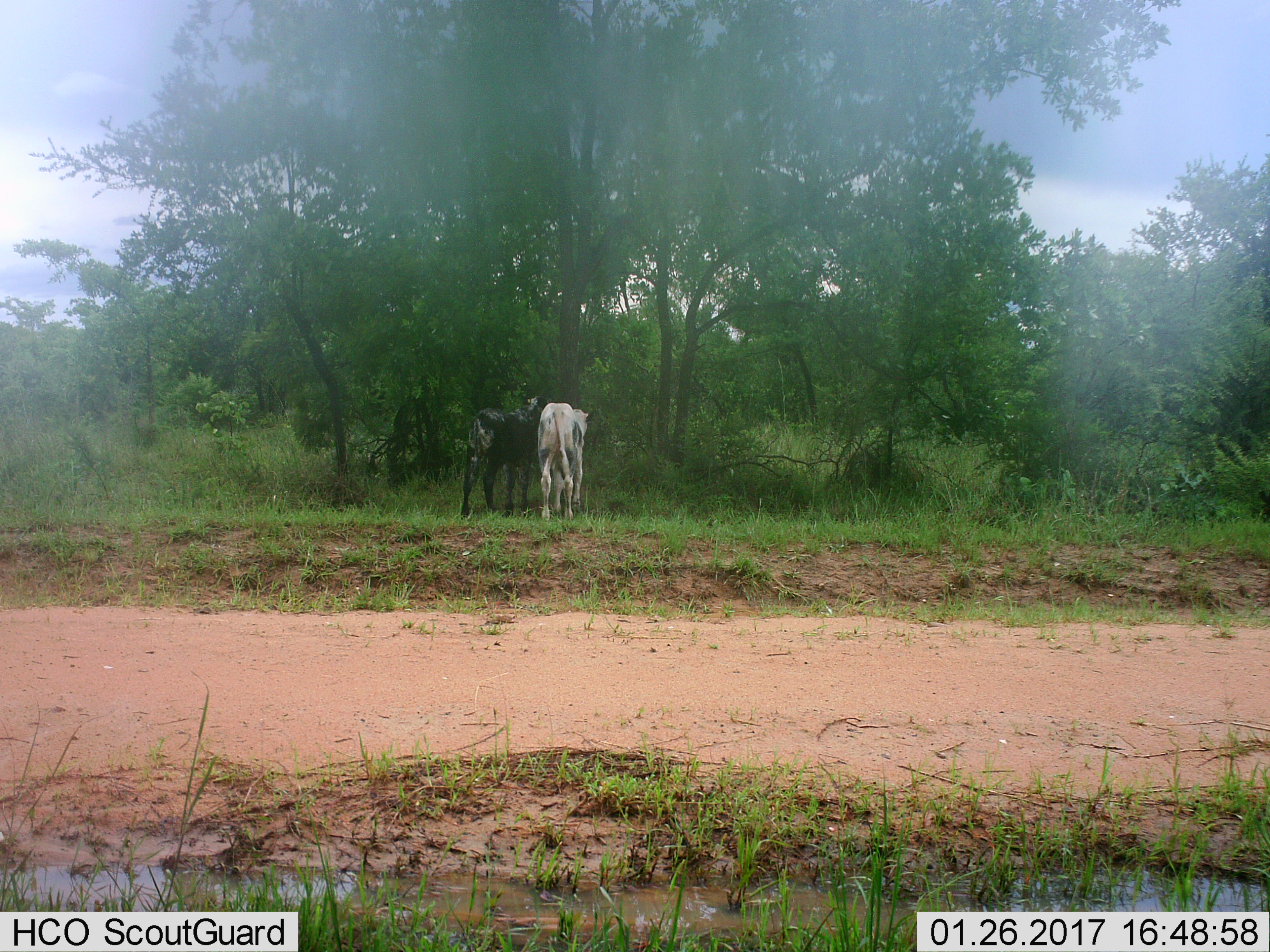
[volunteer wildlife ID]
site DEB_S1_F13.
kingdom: Animalia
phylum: Chordata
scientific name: Vertebrata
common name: domestic animal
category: domesticanimal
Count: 2.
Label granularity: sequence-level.